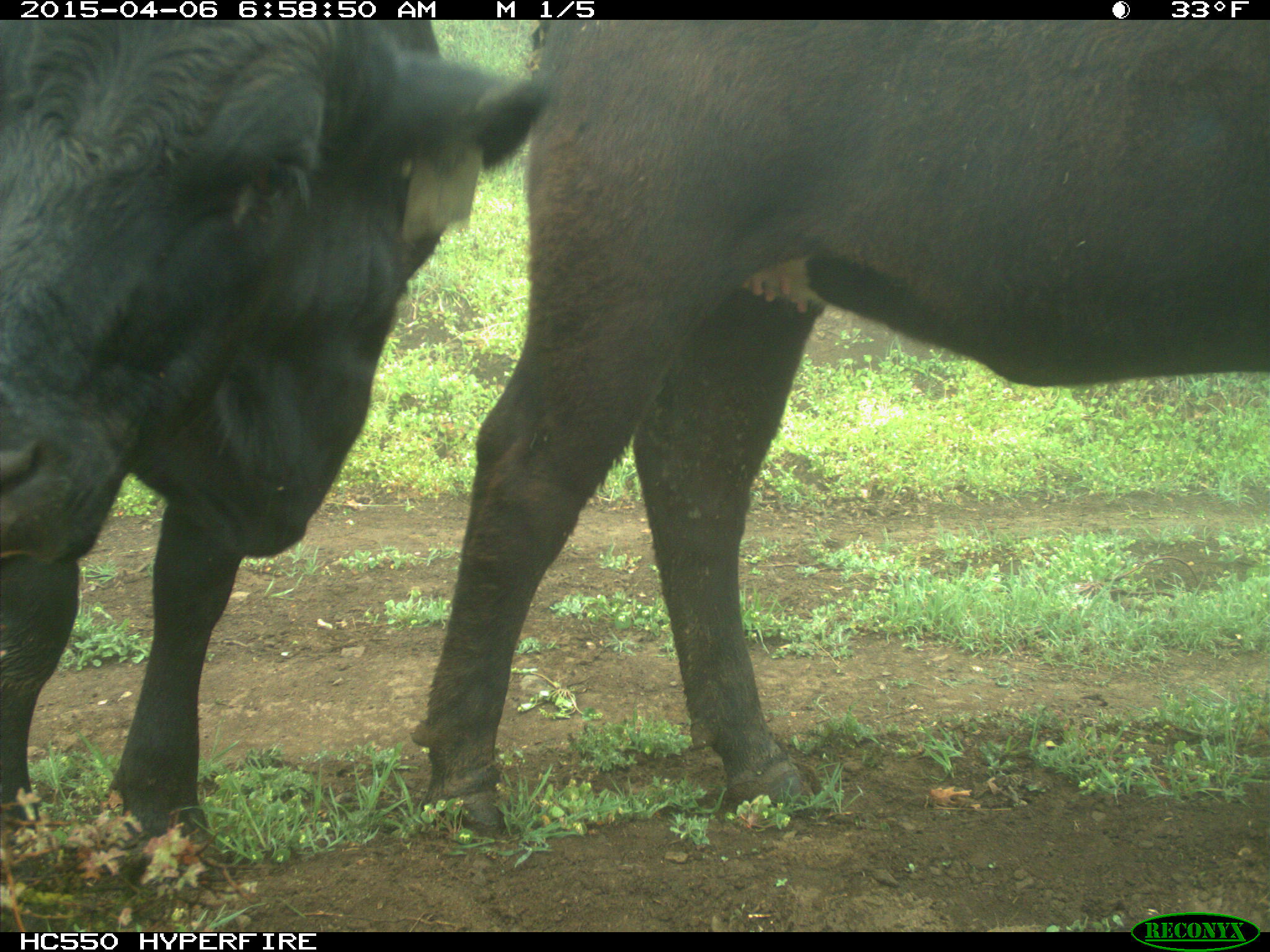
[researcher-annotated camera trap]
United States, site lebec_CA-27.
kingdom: Animalia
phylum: Chordata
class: Mammalia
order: Artiodactyla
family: Bovidae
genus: Bos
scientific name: Bos taurus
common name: domestic cow